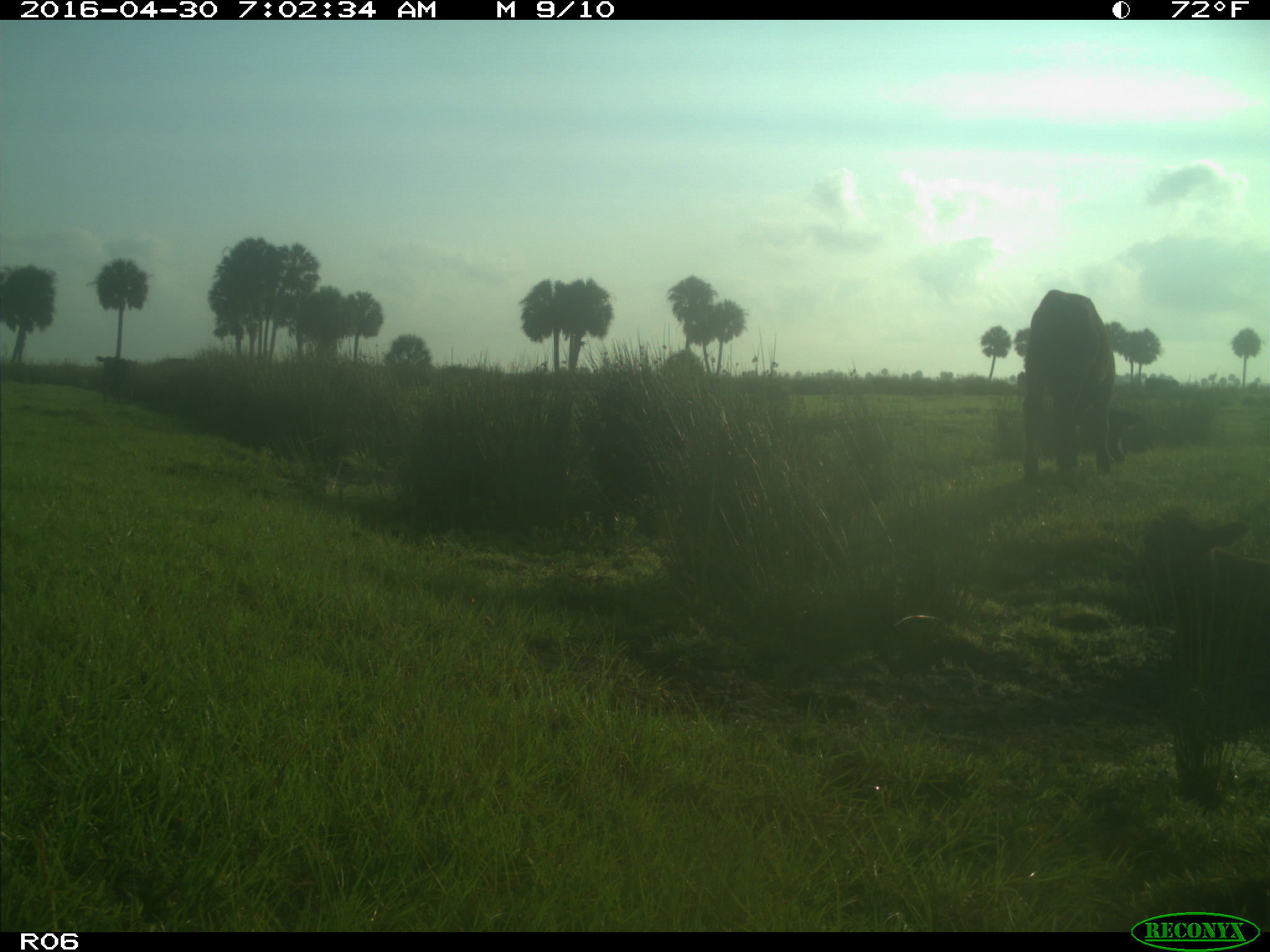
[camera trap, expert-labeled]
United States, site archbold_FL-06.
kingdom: Animalia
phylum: Chordata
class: Mammalia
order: Artiodactyla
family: Bovidae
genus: Bos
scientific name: Bos taurus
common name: domestic cow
Bos taurus (domestic cow).